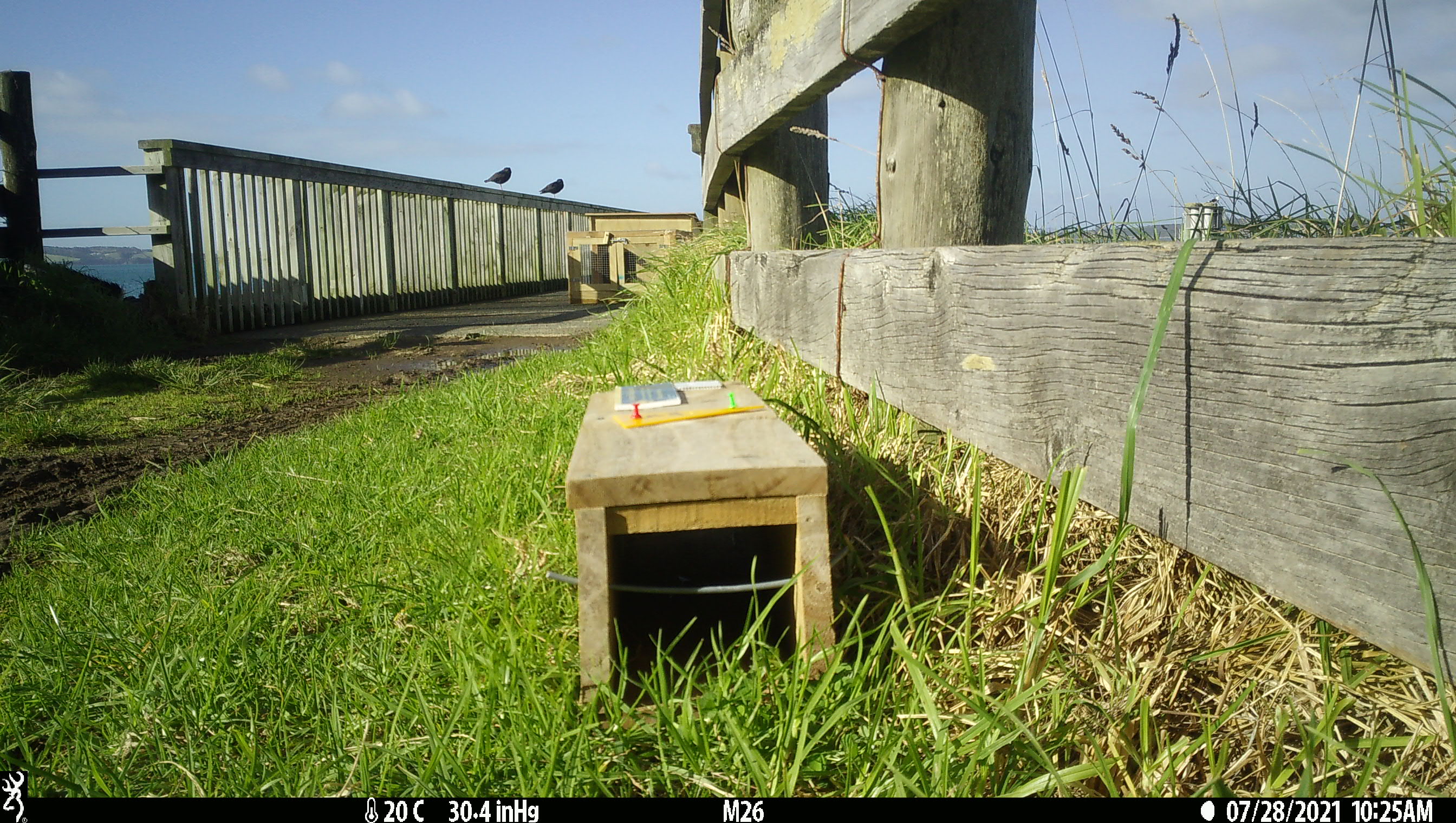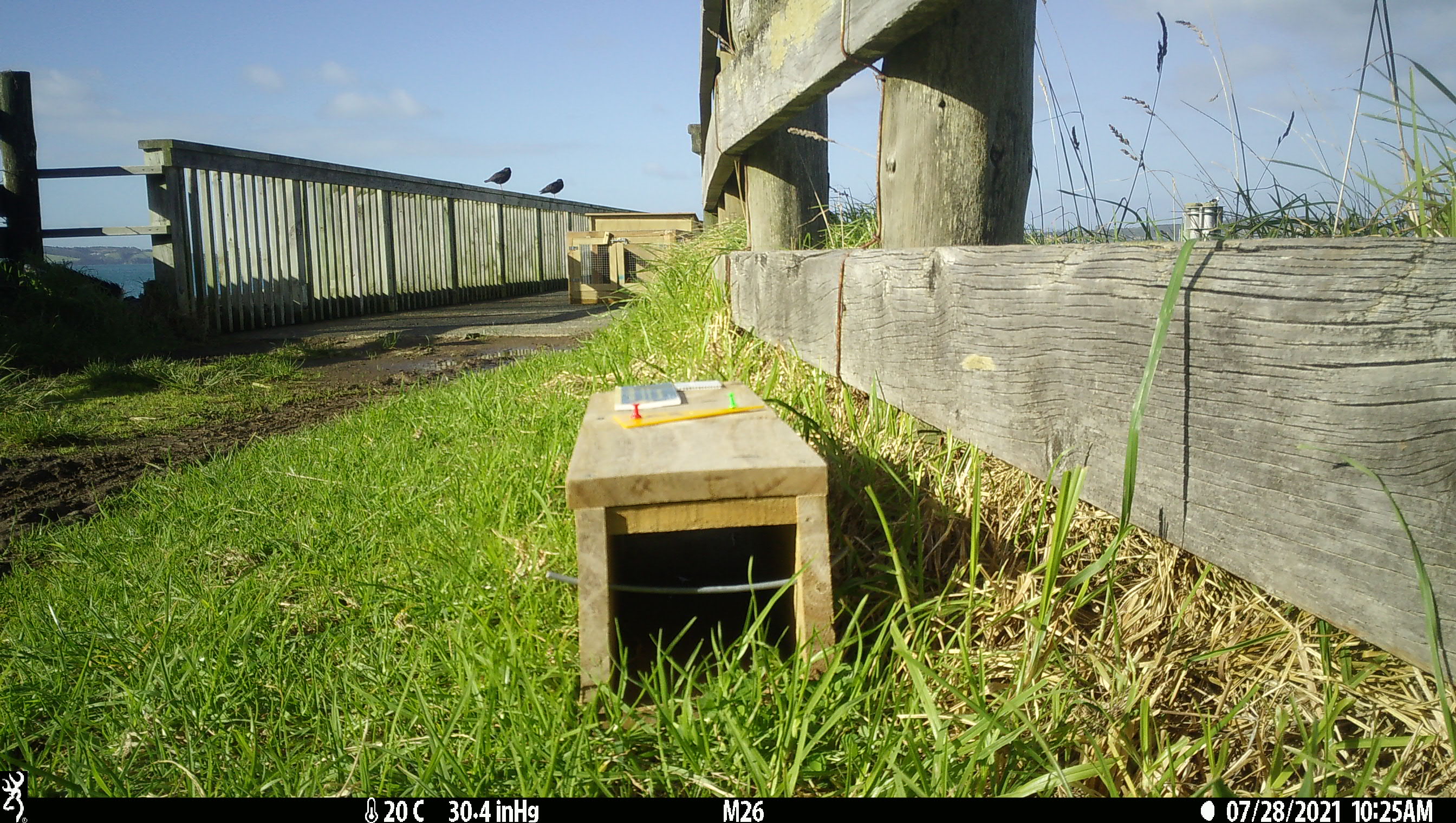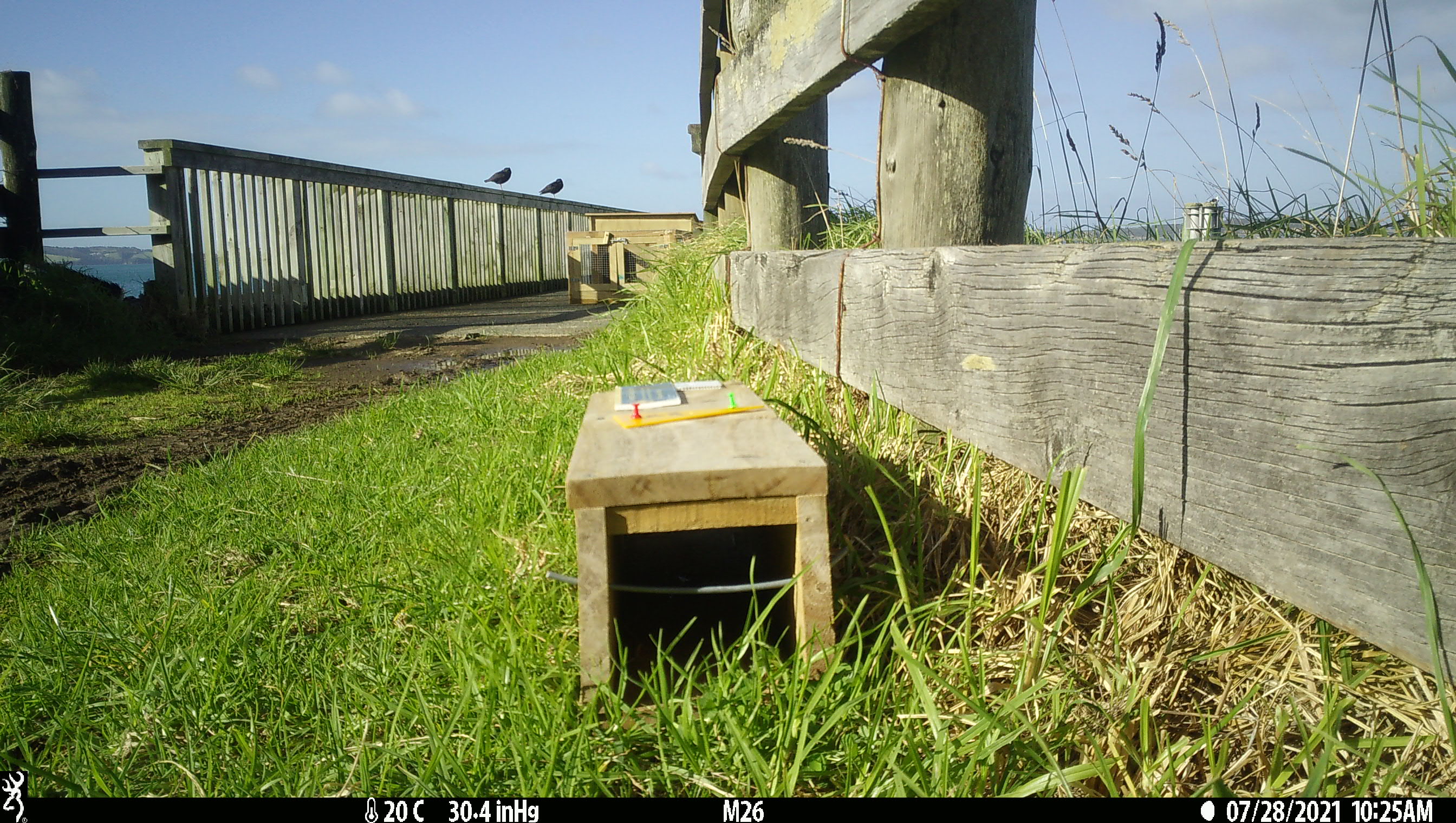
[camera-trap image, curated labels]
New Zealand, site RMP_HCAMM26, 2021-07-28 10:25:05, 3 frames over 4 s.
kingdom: Animalia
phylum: Chordata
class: Aves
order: Charadriiformes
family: Haematopodidae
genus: Haematopus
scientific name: Haematopus unicolor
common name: variable oystercatcher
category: oystercatcher